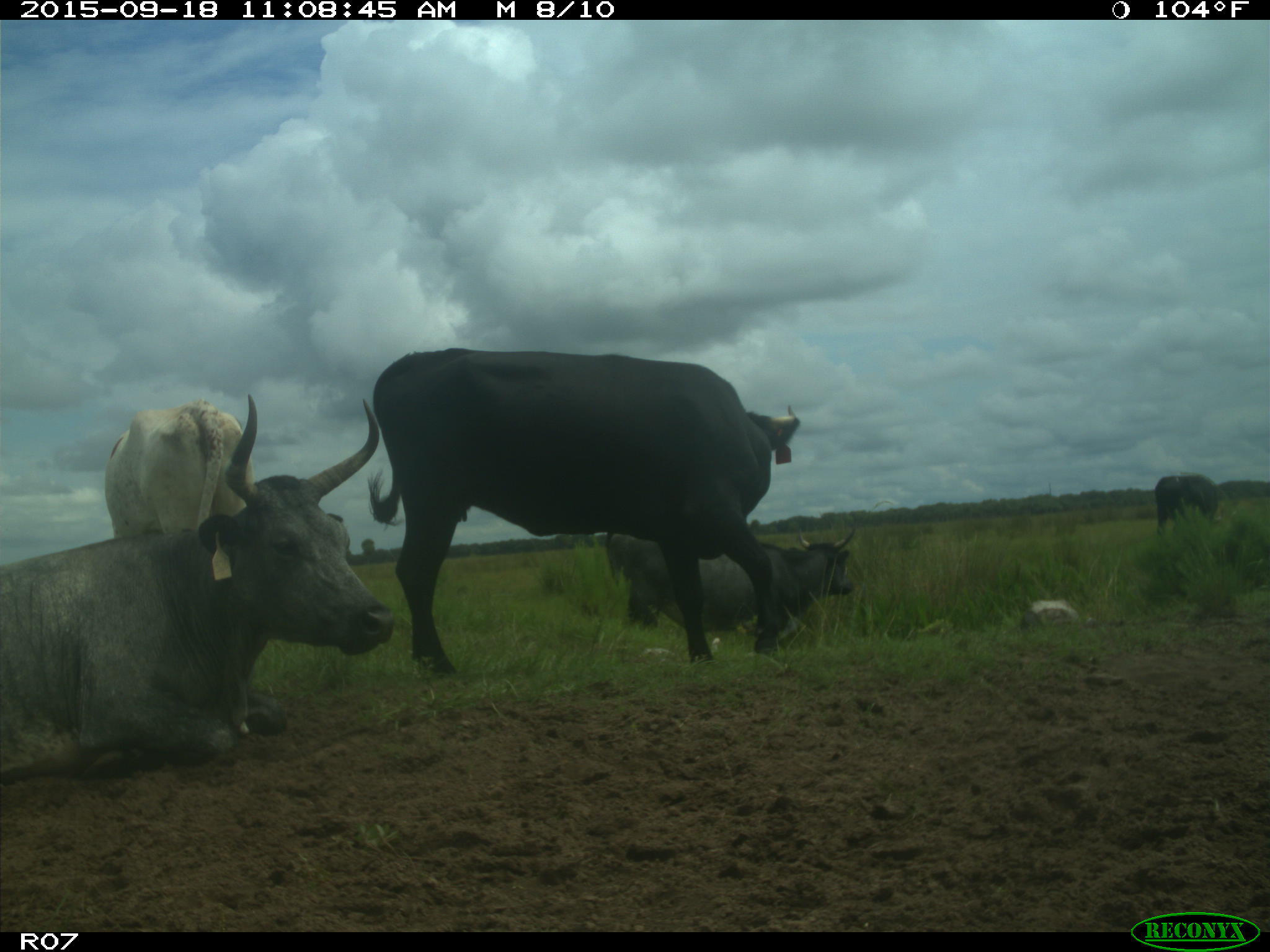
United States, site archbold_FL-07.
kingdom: Animalia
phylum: Chordata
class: Mammalia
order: Artiodactyla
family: Bovidae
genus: Bos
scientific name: Bos taurus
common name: domestic cow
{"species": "Bos taurus (domestic cow)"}